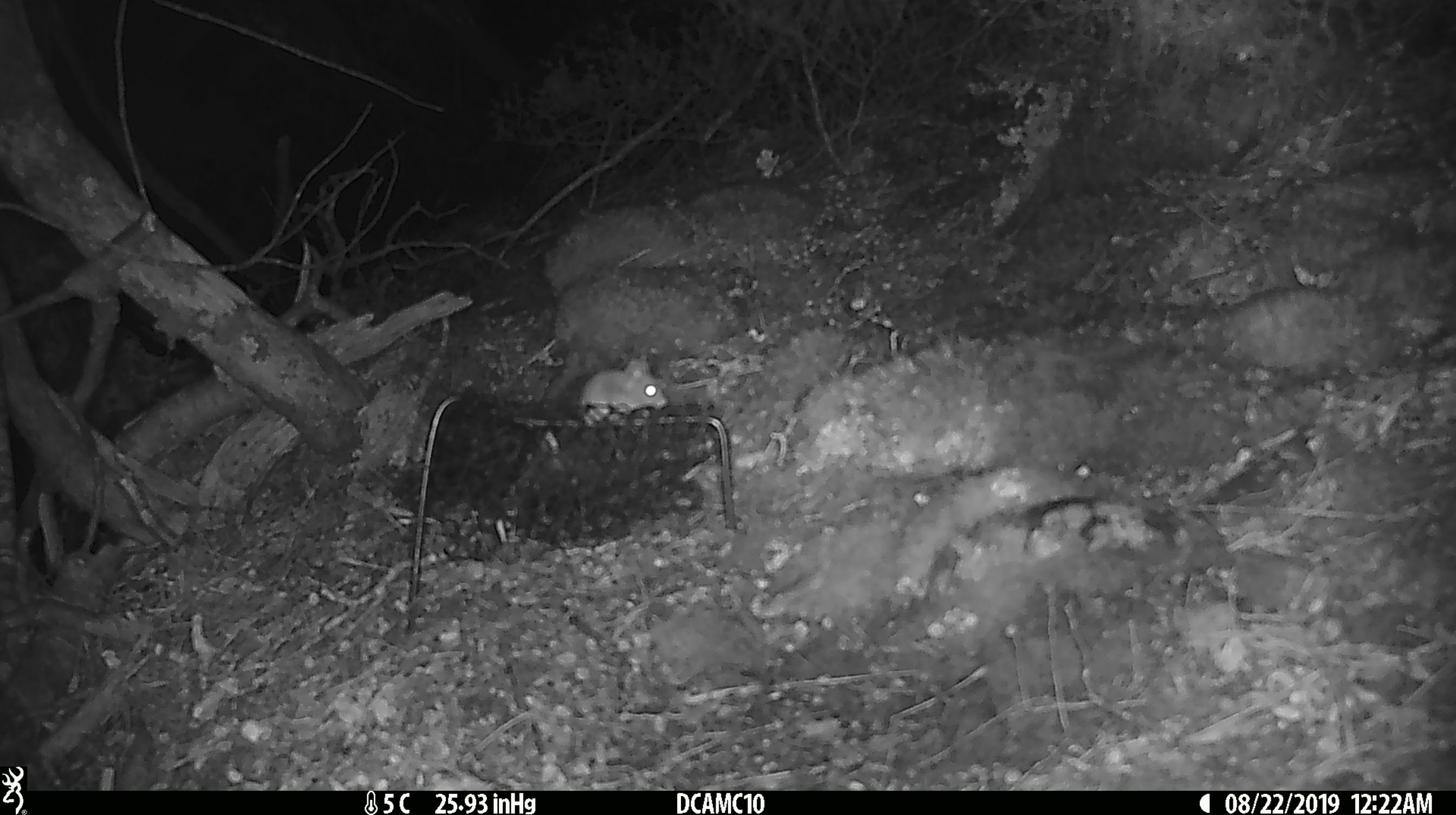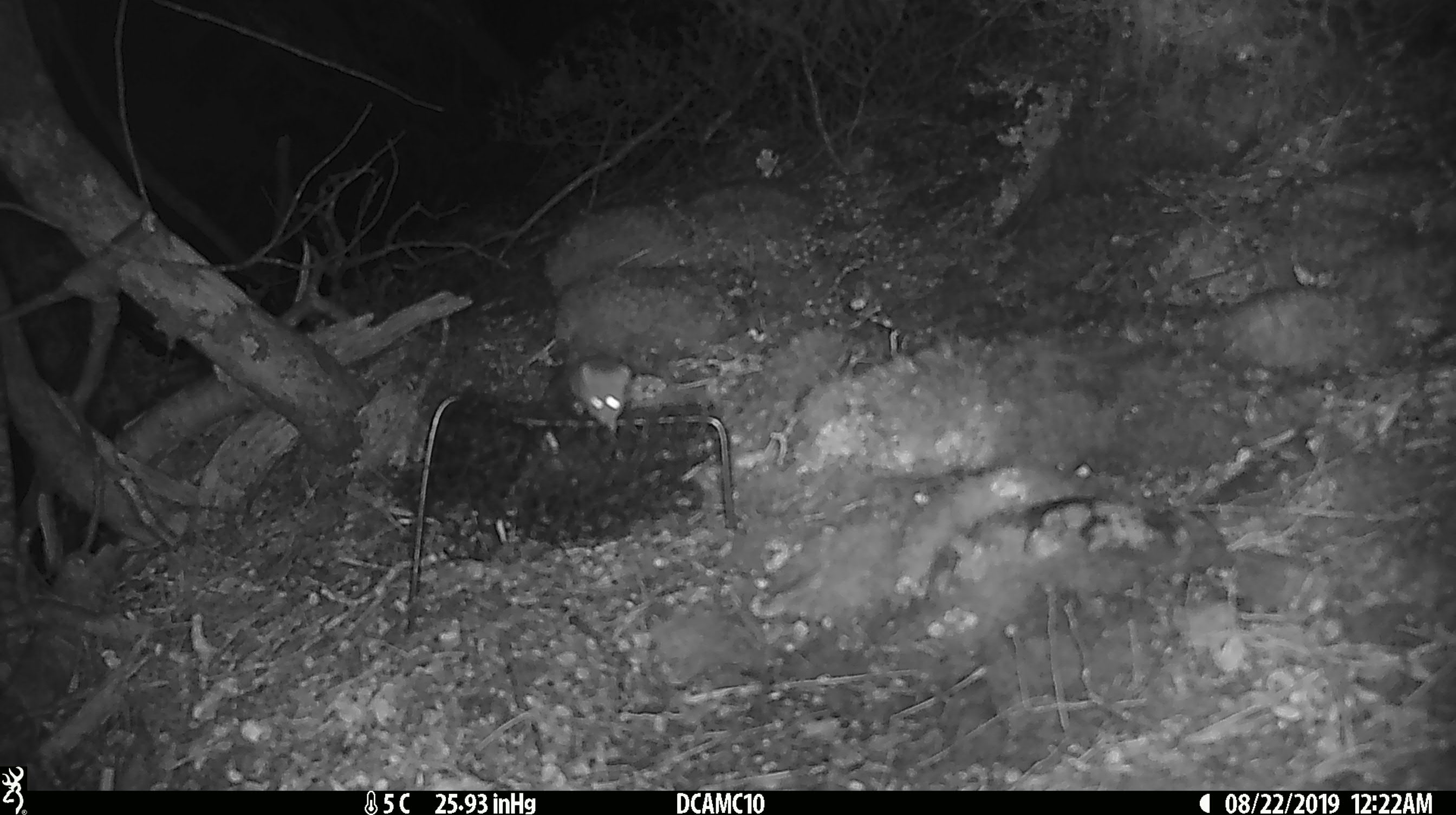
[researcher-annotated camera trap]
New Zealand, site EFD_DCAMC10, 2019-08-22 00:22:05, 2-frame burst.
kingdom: Animalia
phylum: Chordata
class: Mammalia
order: Rodentia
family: Muridae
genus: Mus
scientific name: Mus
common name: mouse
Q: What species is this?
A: Mouse (Mus).